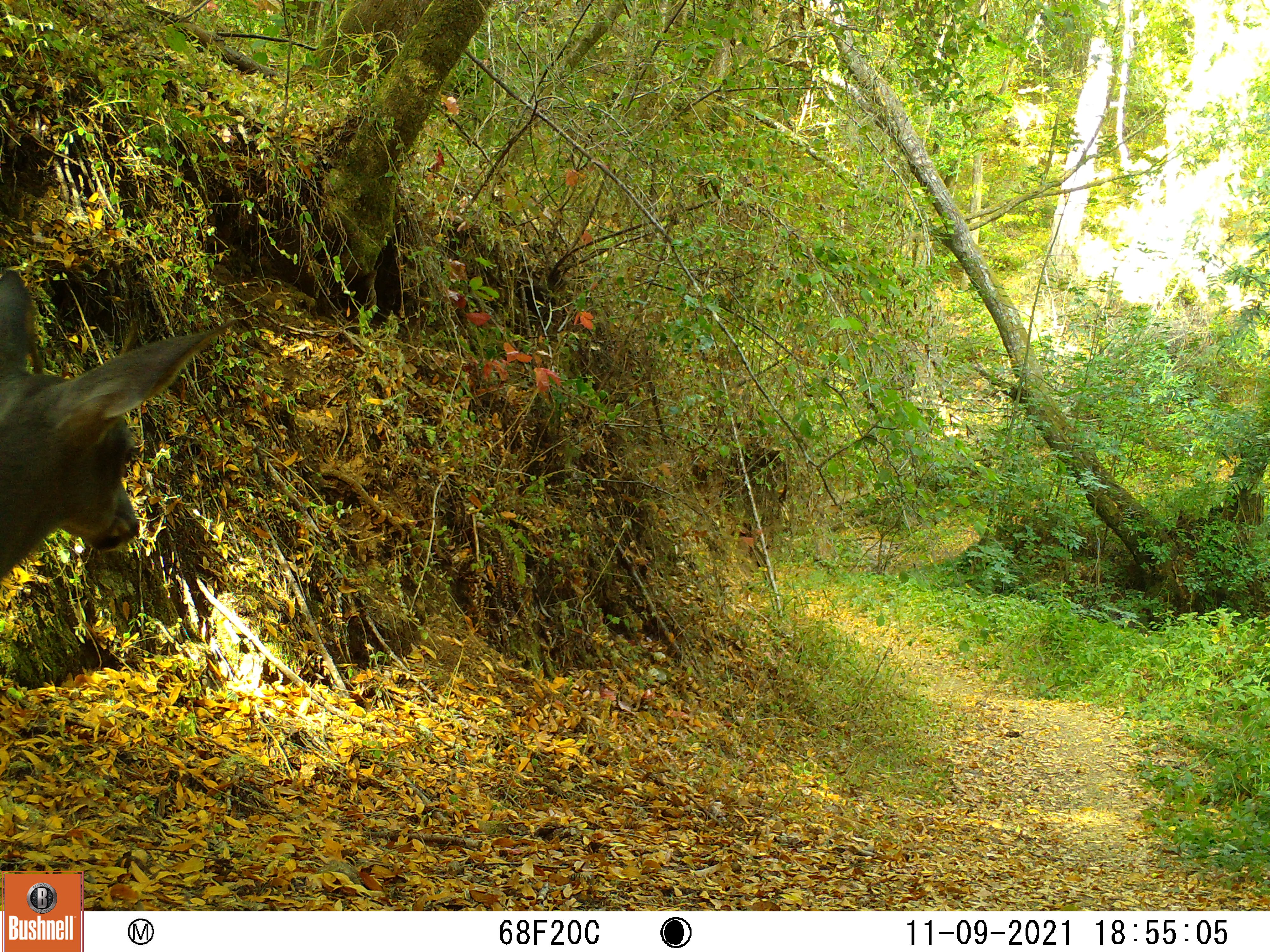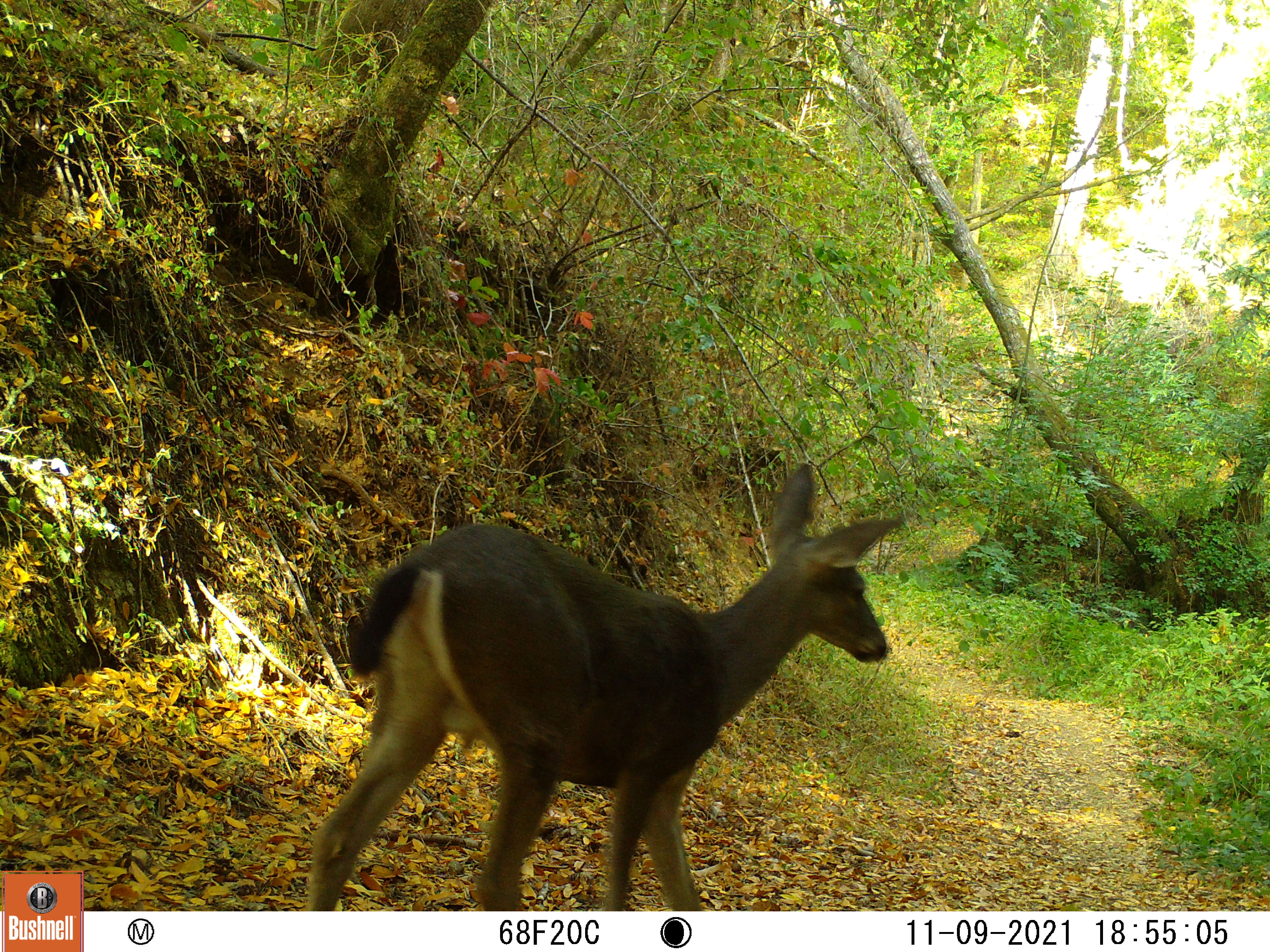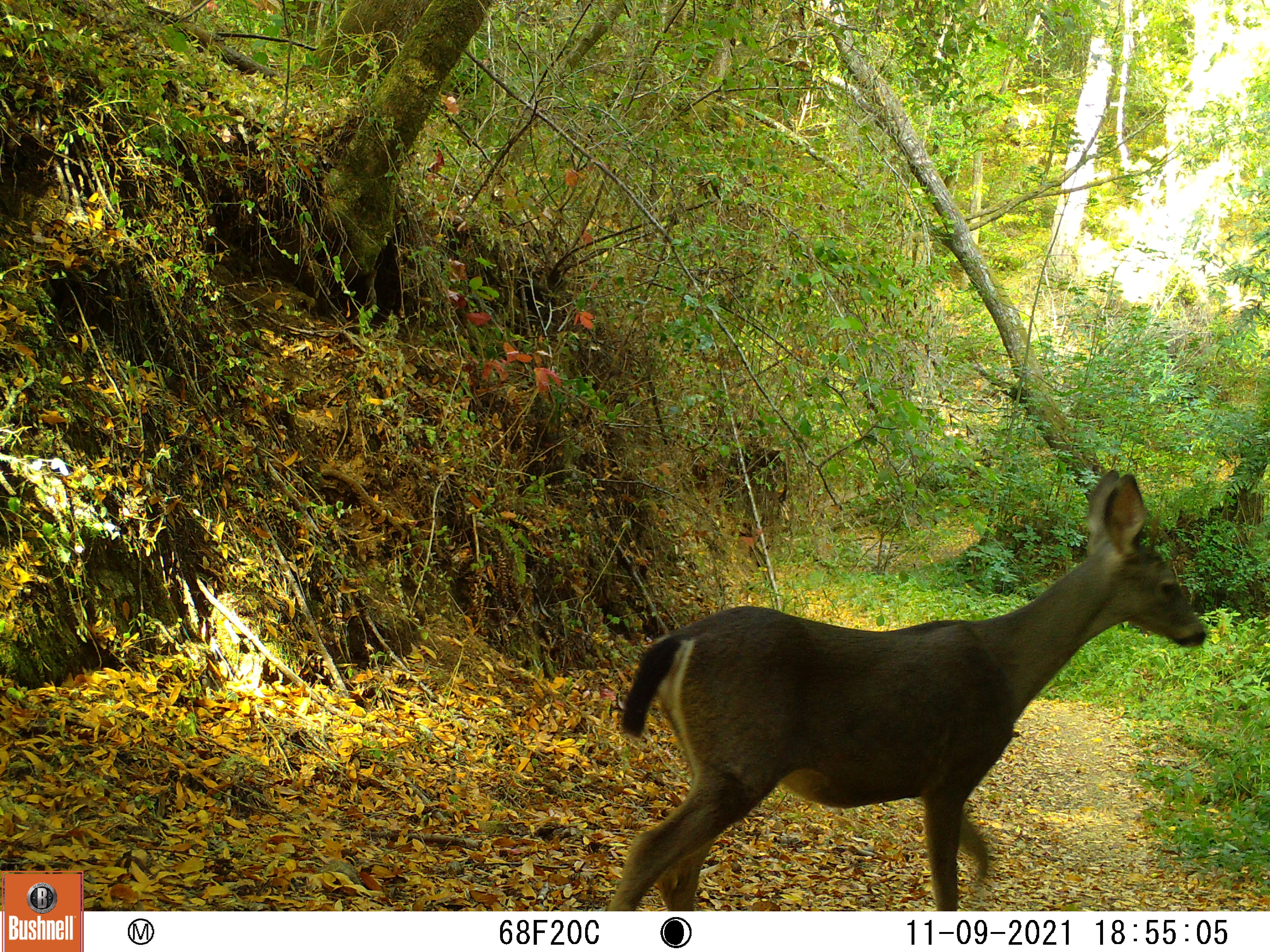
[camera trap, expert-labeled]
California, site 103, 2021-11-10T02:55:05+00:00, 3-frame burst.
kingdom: Animalia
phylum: Chordata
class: Mammalia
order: Artiodactyla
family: Cervidae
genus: Odocoileus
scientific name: Odocoileus hemionus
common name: mule deer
Mule deer (Odocoileus hemionus).